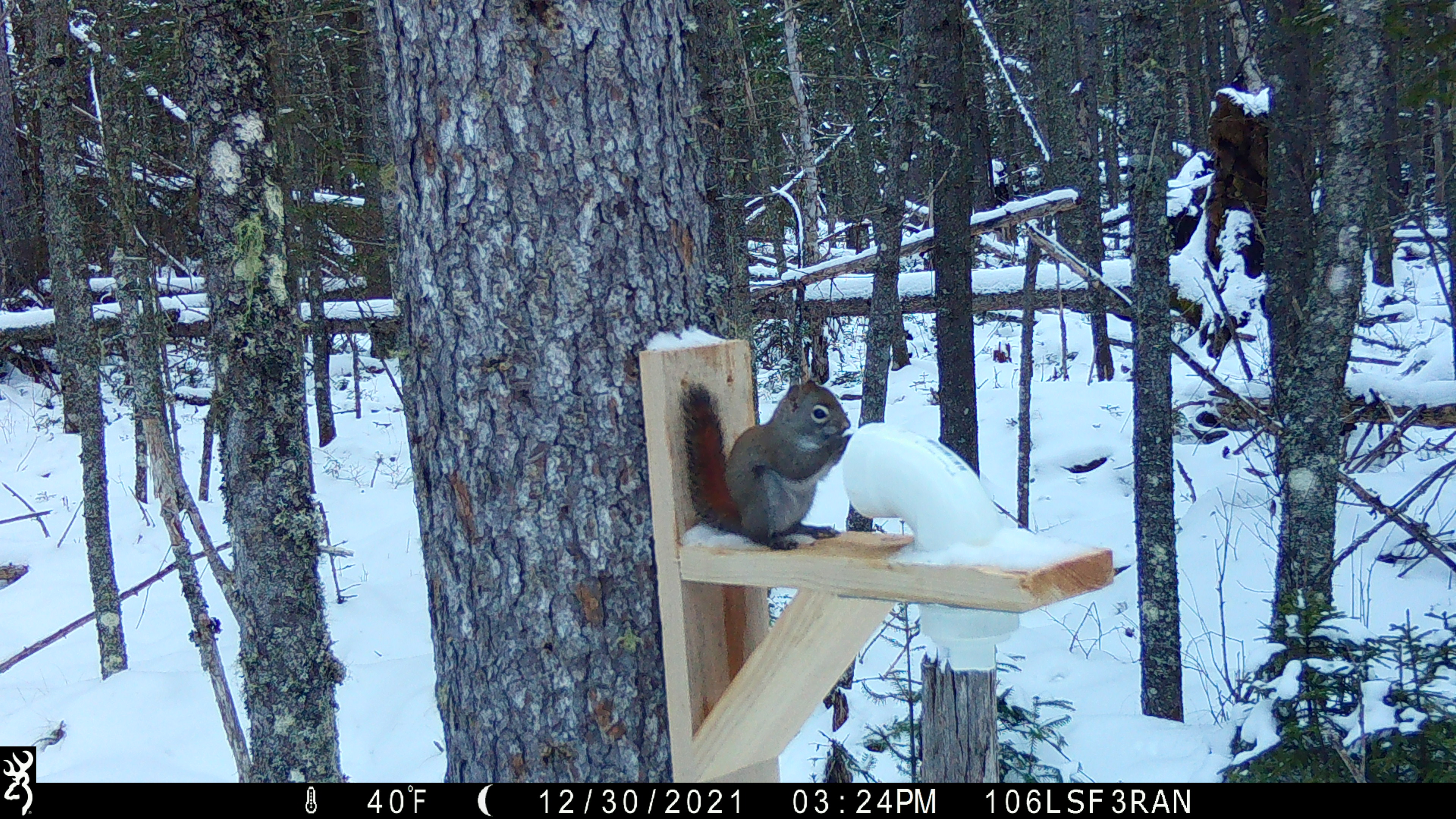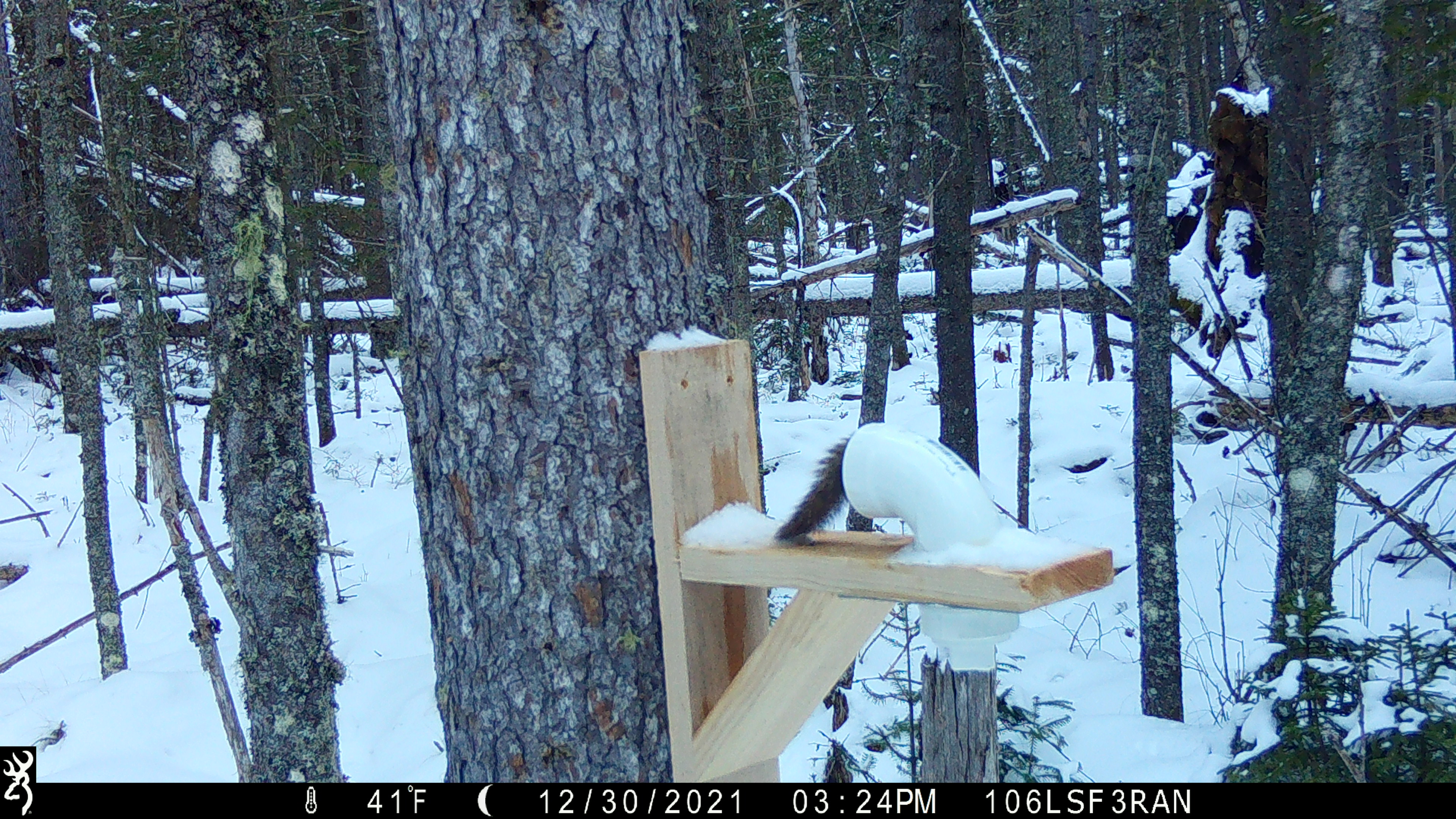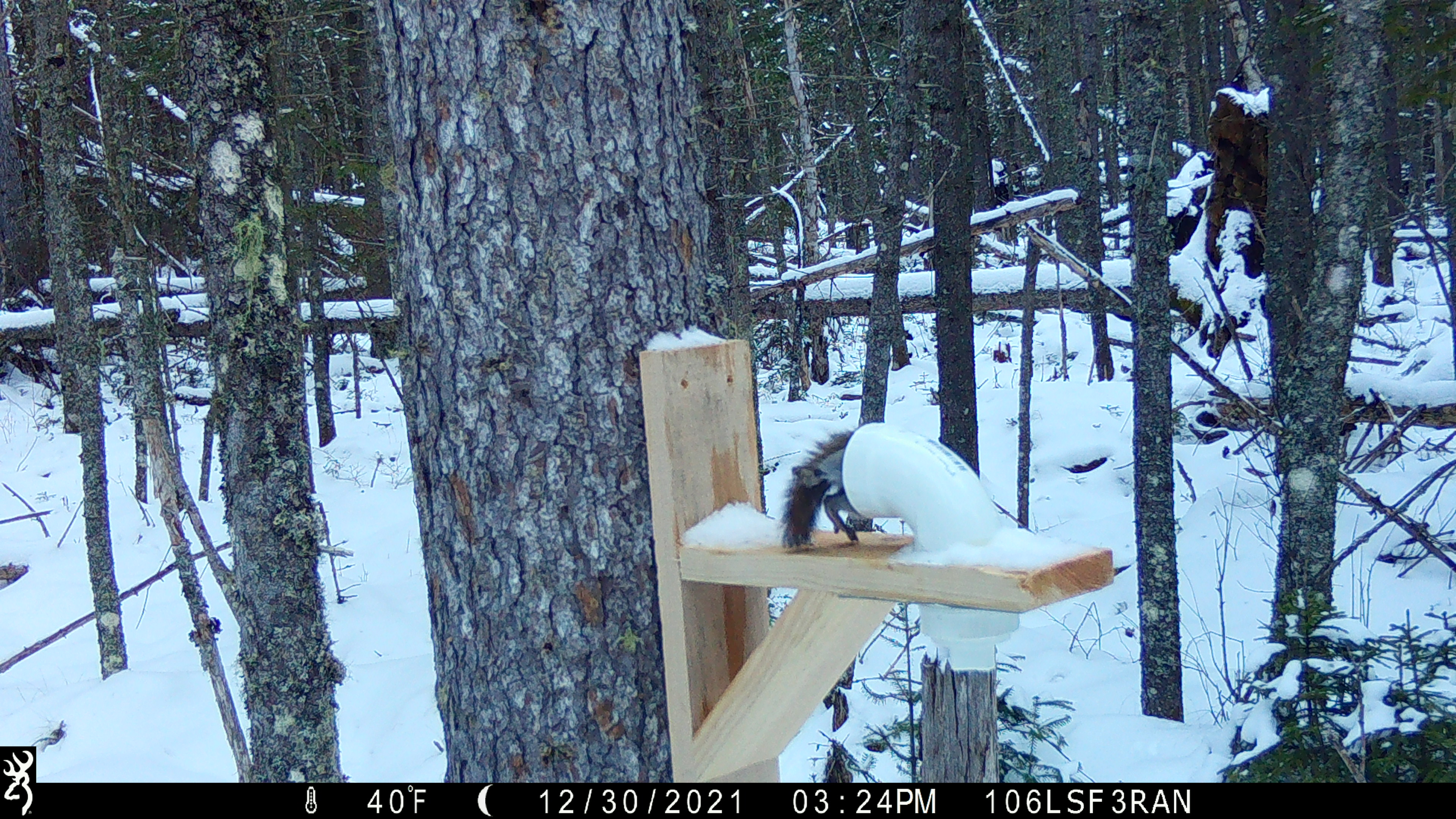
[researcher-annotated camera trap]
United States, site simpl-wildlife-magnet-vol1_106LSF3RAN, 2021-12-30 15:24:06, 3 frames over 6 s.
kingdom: Animalia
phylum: Chordata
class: Mammalia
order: Rodentia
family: Sciuridae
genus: Tamiasciurus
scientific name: Tamiasciurus hudsonicus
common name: red squirrel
Red squirrel (Tamiasciurus hudsonicus).